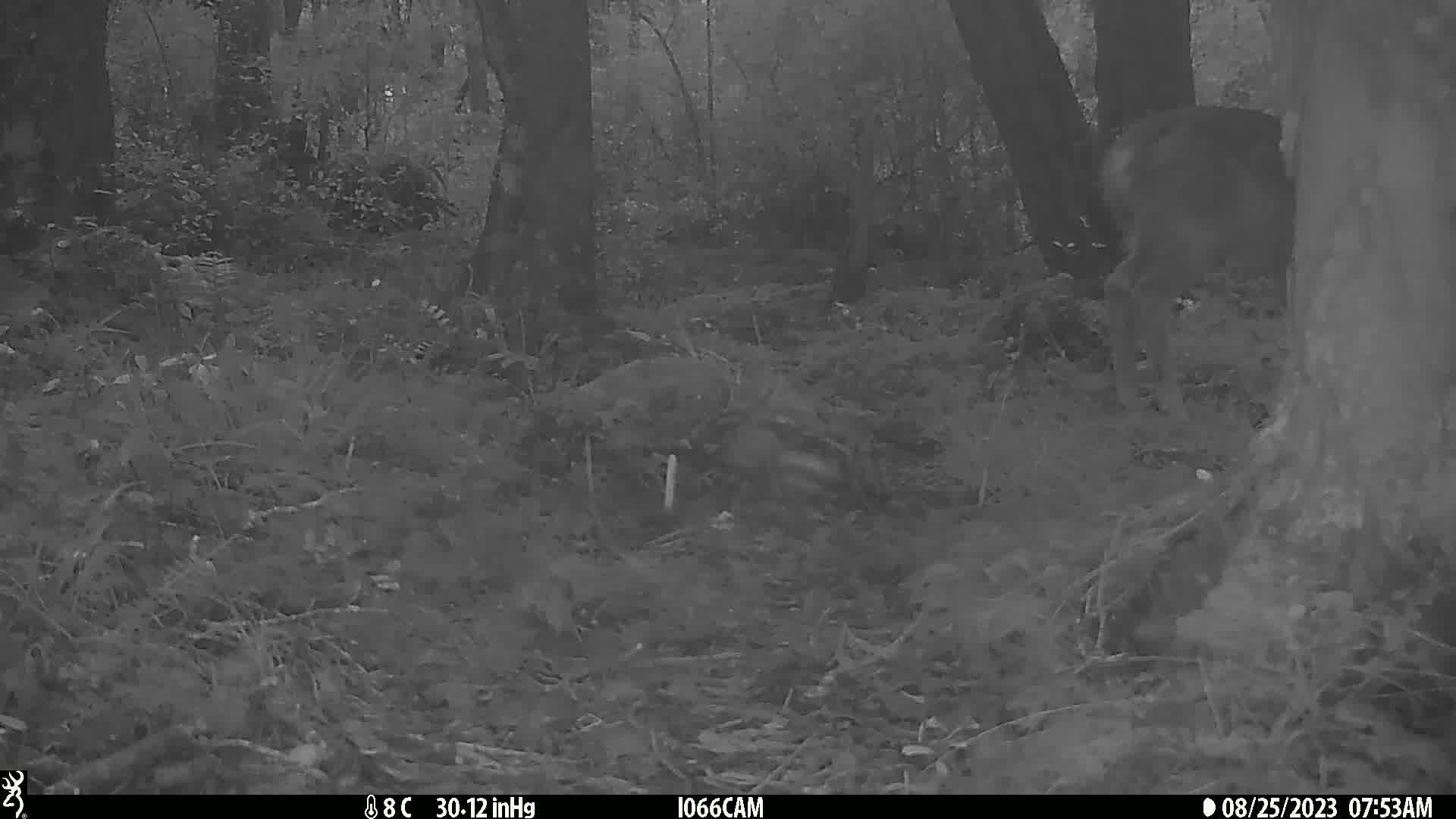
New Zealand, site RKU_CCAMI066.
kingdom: Animalia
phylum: Chordata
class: Mammalia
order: Artiodactyla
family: Cervidae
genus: Odocoileus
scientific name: Odocoileus virginianus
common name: white-tailed deer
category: white tailed deer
White tailed deer (white-tailed deer) (Odocoileus virginianus).